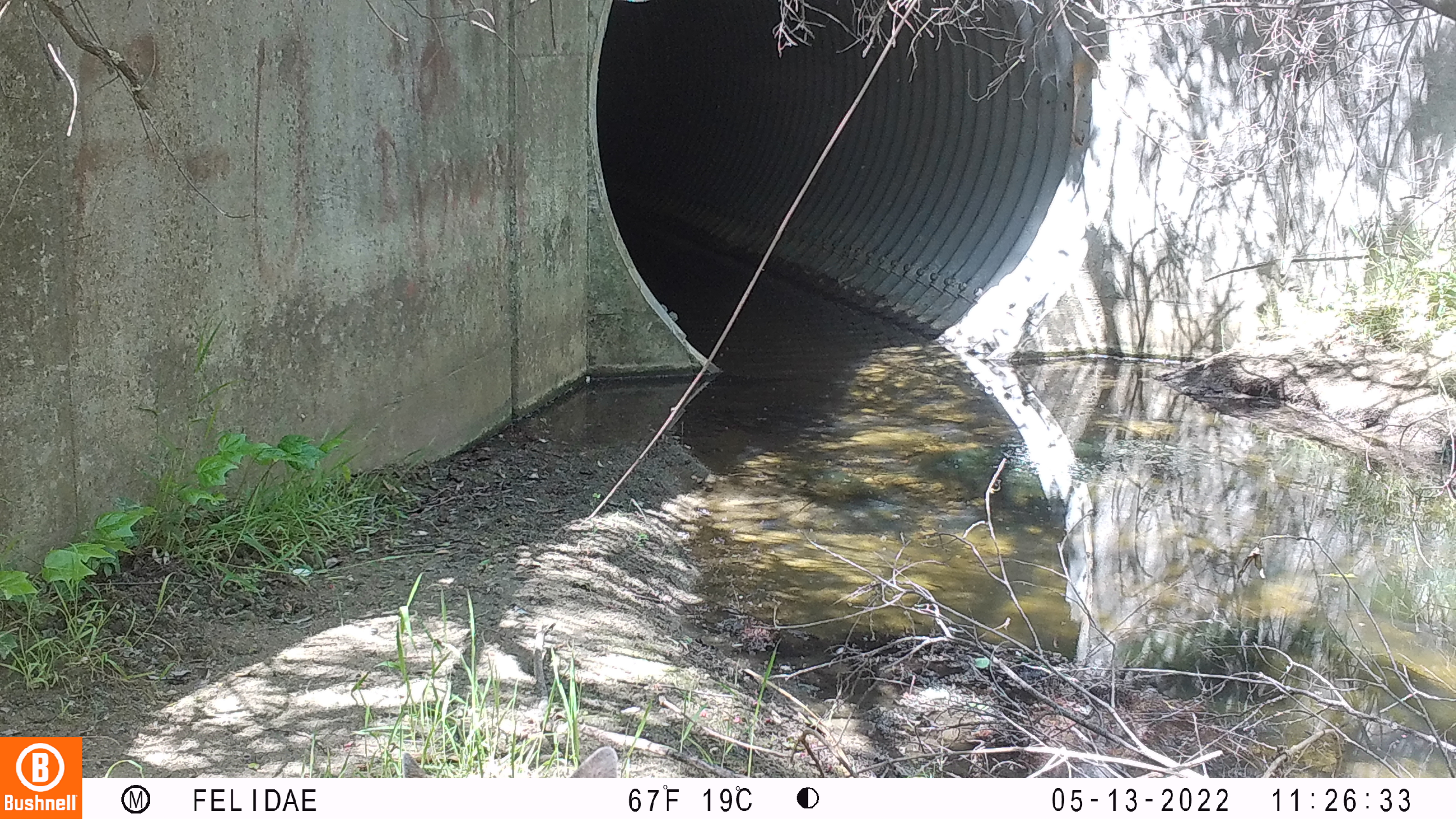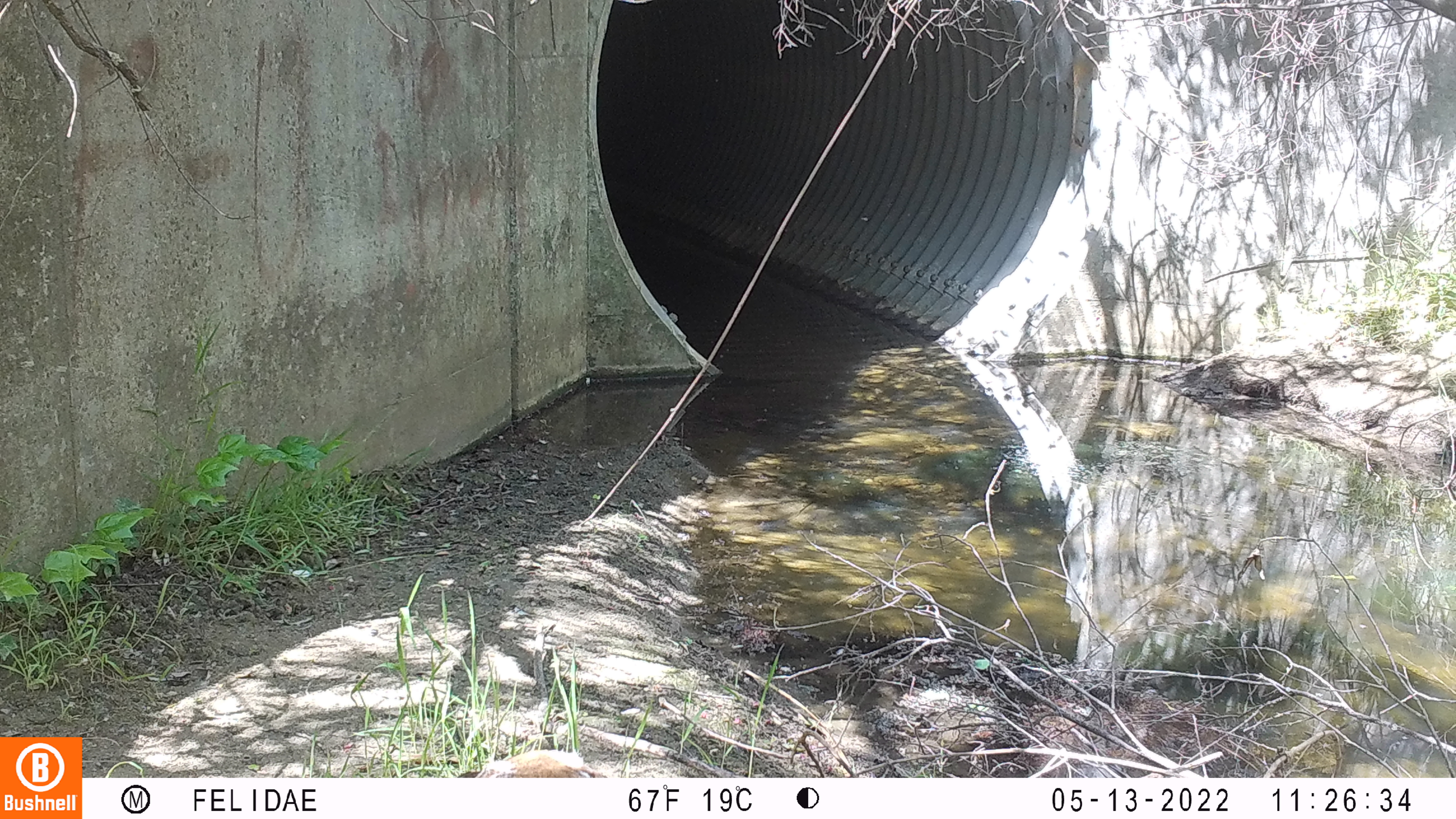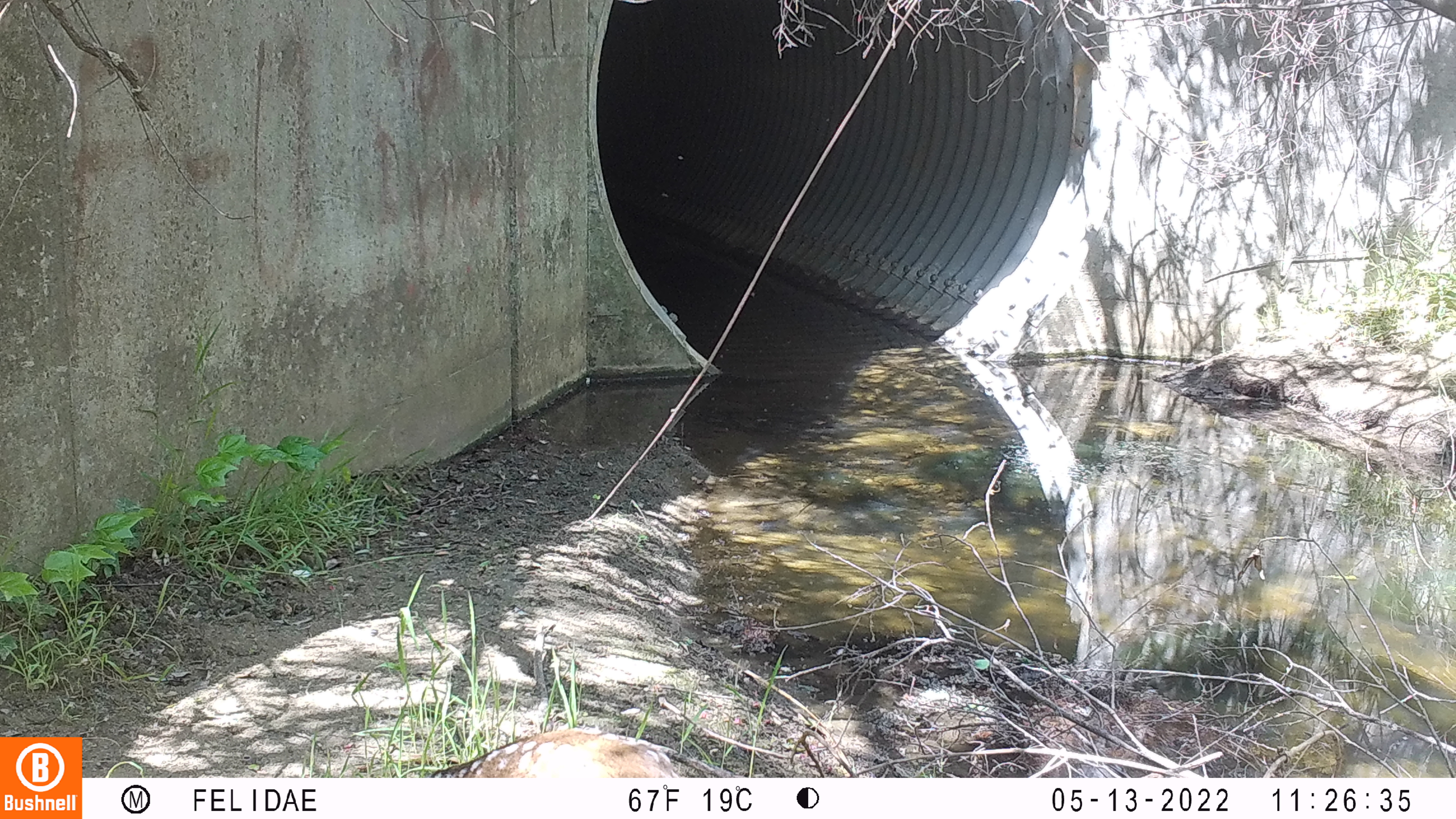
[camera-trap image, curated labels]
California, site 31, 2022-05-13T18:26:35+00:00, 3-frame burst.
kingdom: Animalia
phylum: Chordata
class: Mammalia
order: Artiodactyla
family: Cervidae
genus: Odocoileus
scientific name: Odocoileus hemionus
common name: mule deer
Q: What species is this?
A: Mule deer (Odocoileus hemionus).